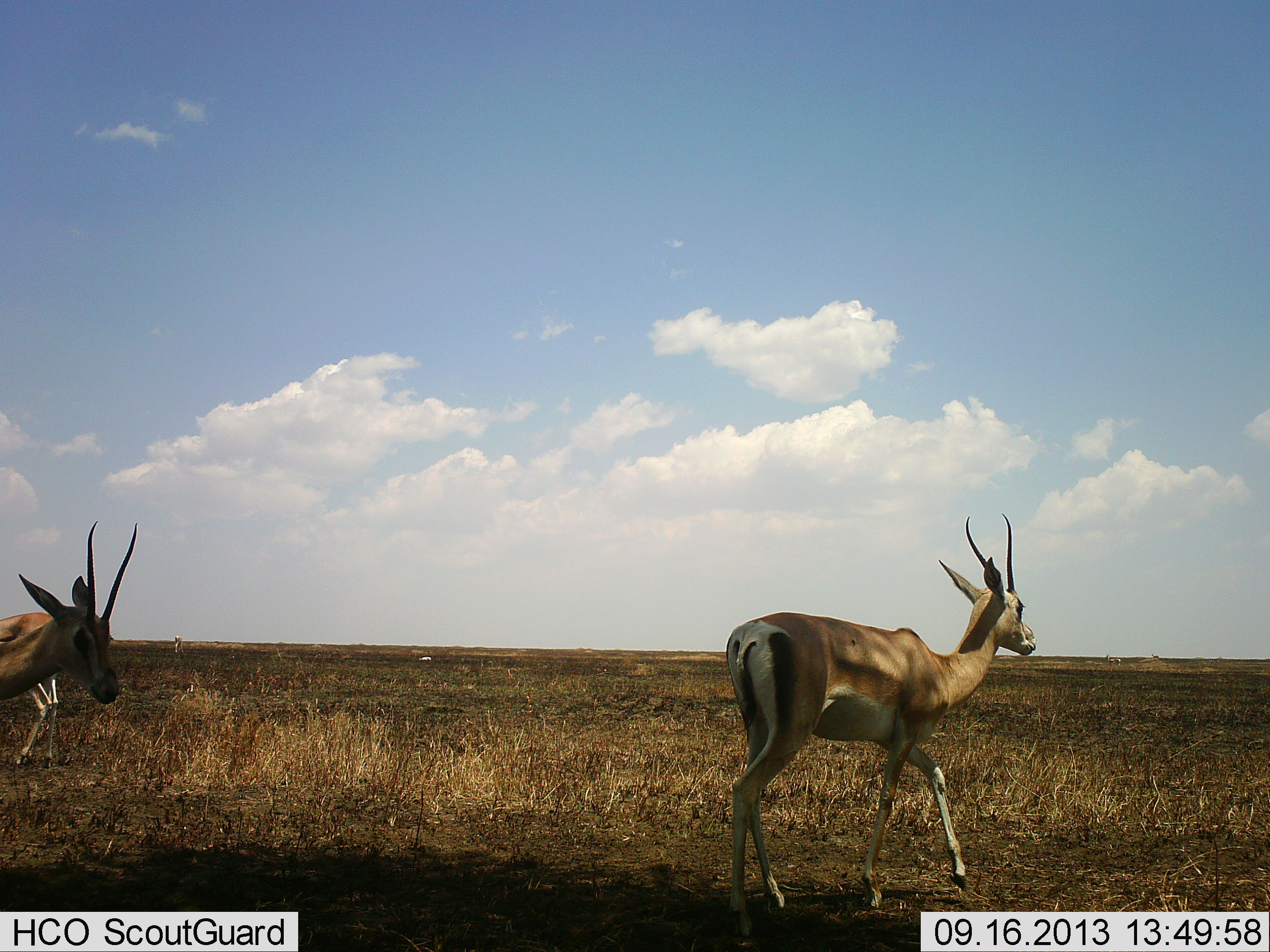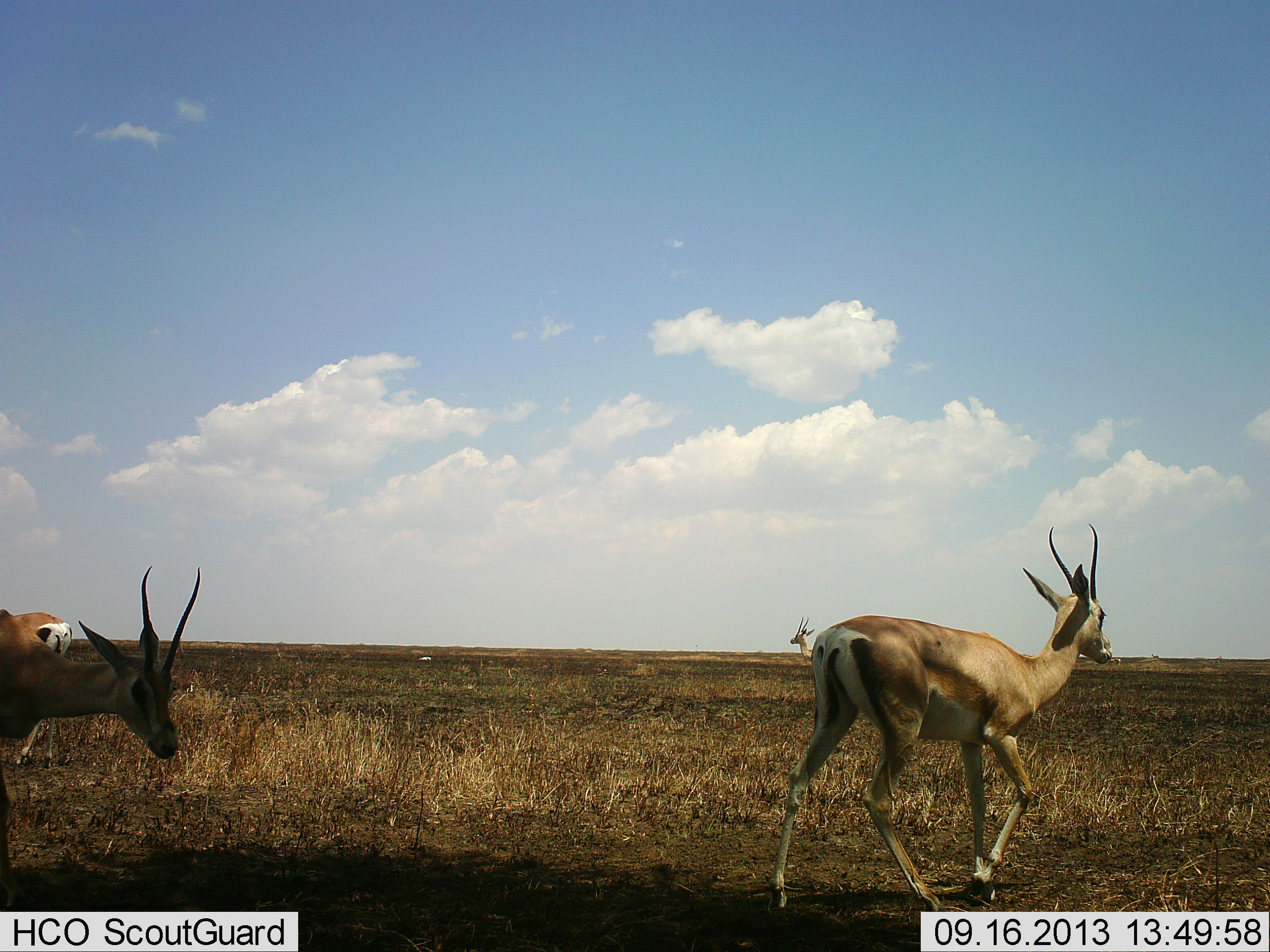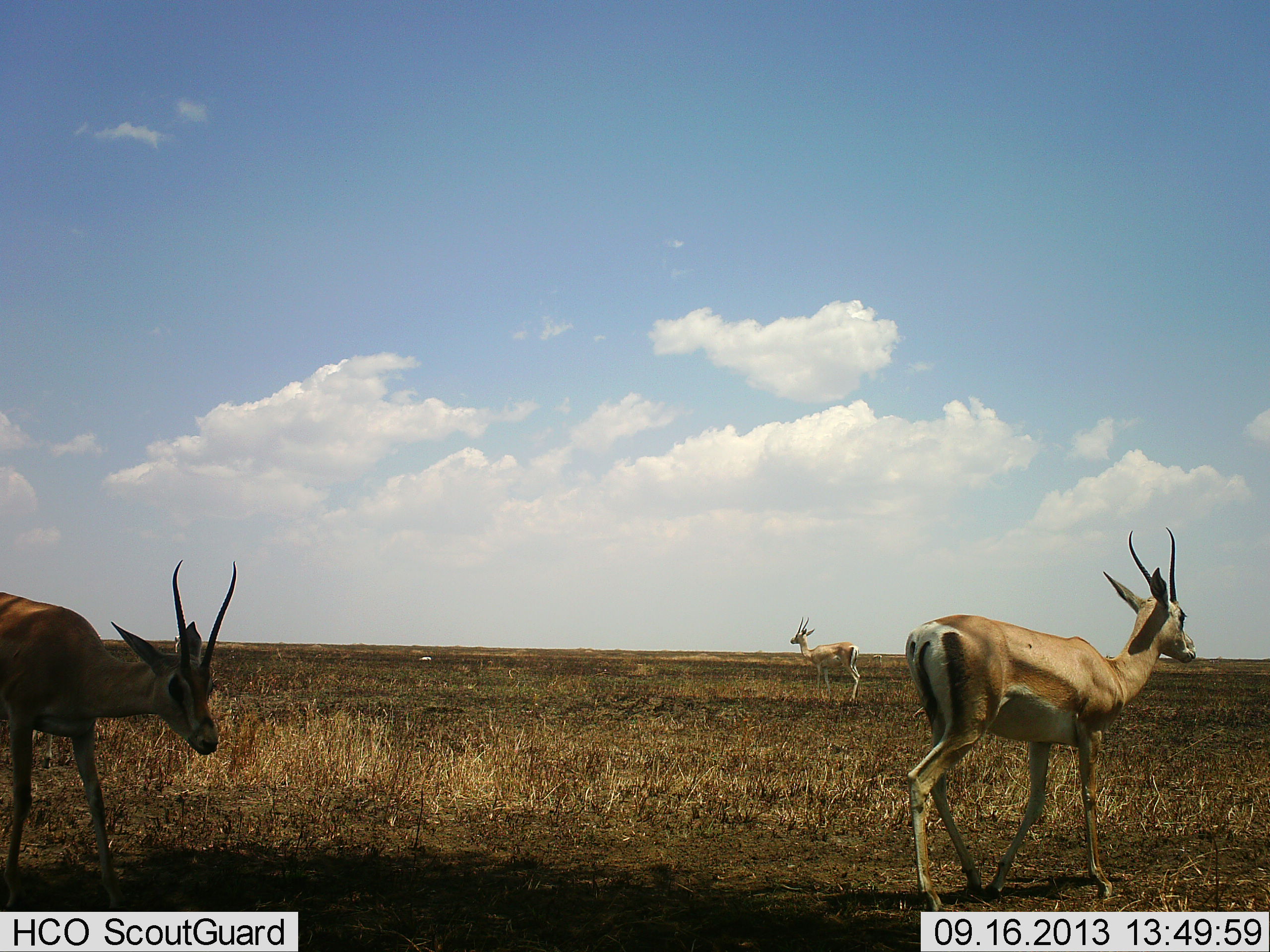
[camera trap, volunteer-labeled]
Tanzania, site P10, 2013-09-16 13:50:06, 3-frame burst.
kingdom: Animalia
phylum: Chordata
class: Mammalia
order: Artiodactyla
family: Bovidae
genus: Nanger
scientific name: Nanger granti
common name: grant's gazelle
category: gazellegrants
Gazellegrants (grant's gazelle) (Nanger granti), count 4. Behavior (volunteer vote fractions): standing 68%, resting 0%, moving 95%, interacting 0%. Young present (vote fraction): 0%. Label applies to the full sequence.